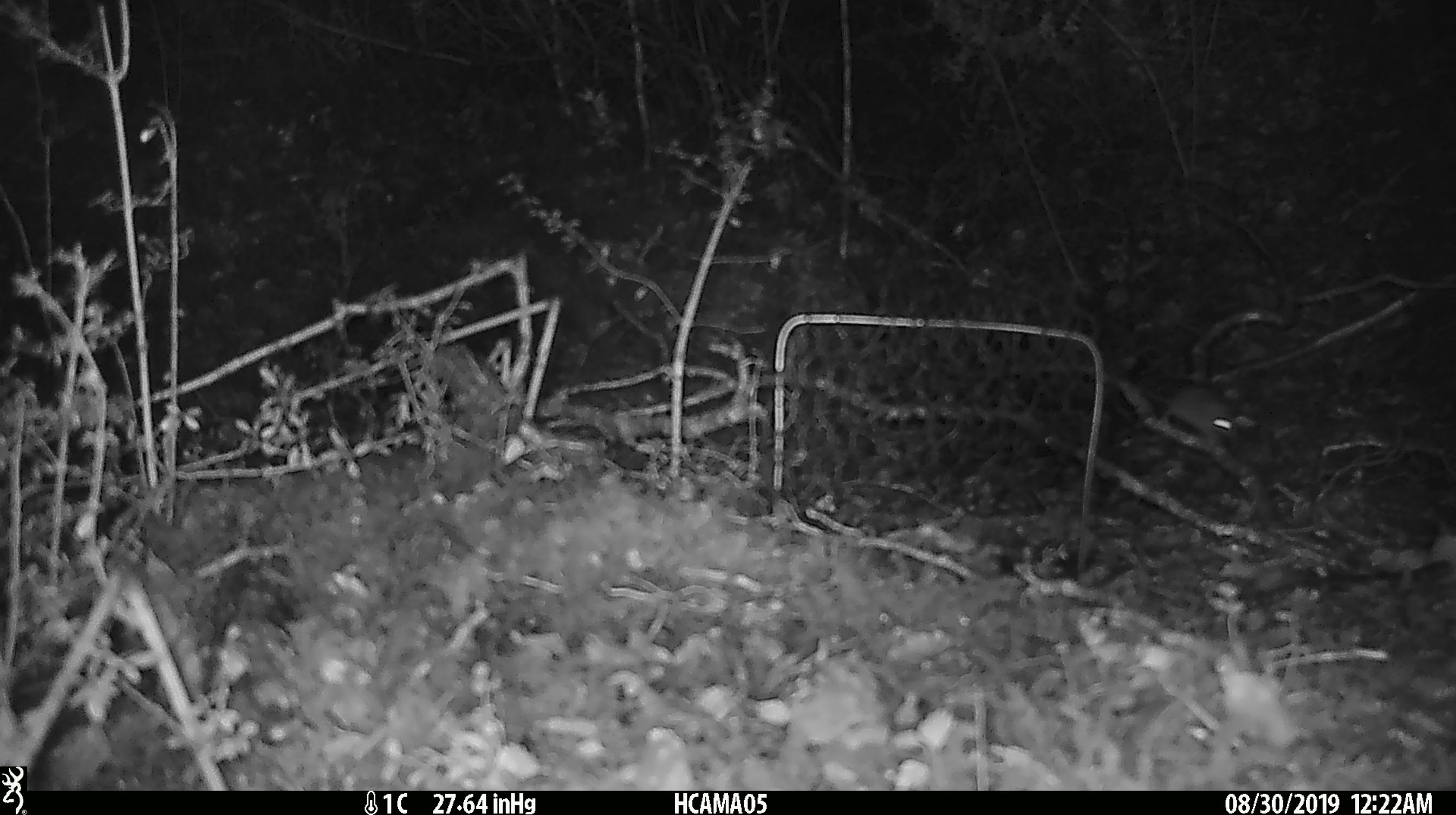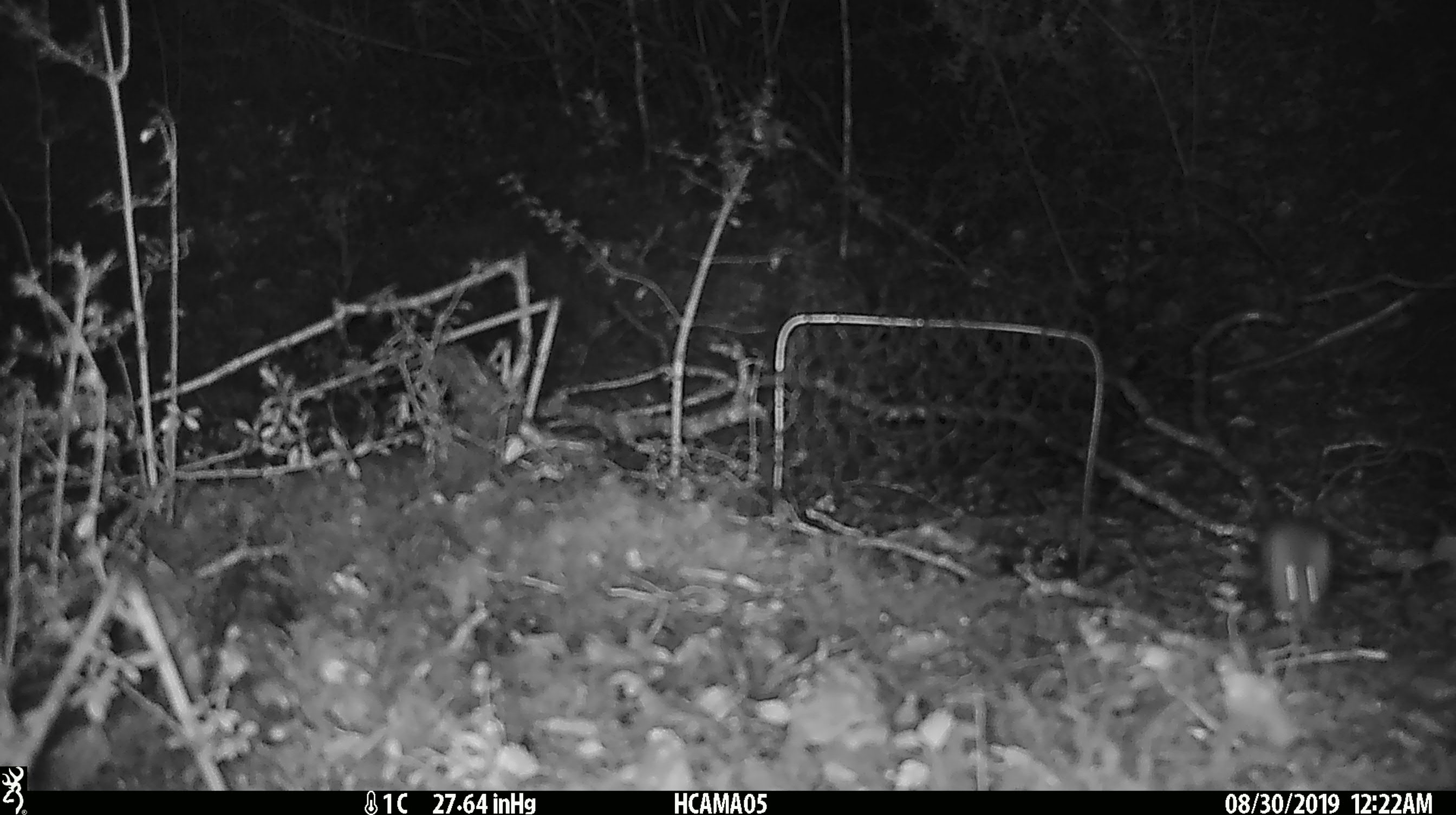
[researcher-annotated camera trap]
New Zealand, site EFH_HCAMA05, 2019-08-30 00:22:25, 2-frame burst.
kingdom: Animalia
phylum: Chordata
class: Mammalia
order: Rodentia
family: Muridae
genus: Mus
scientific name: Mus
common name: mouse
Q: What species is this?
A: Mouse (Mus).